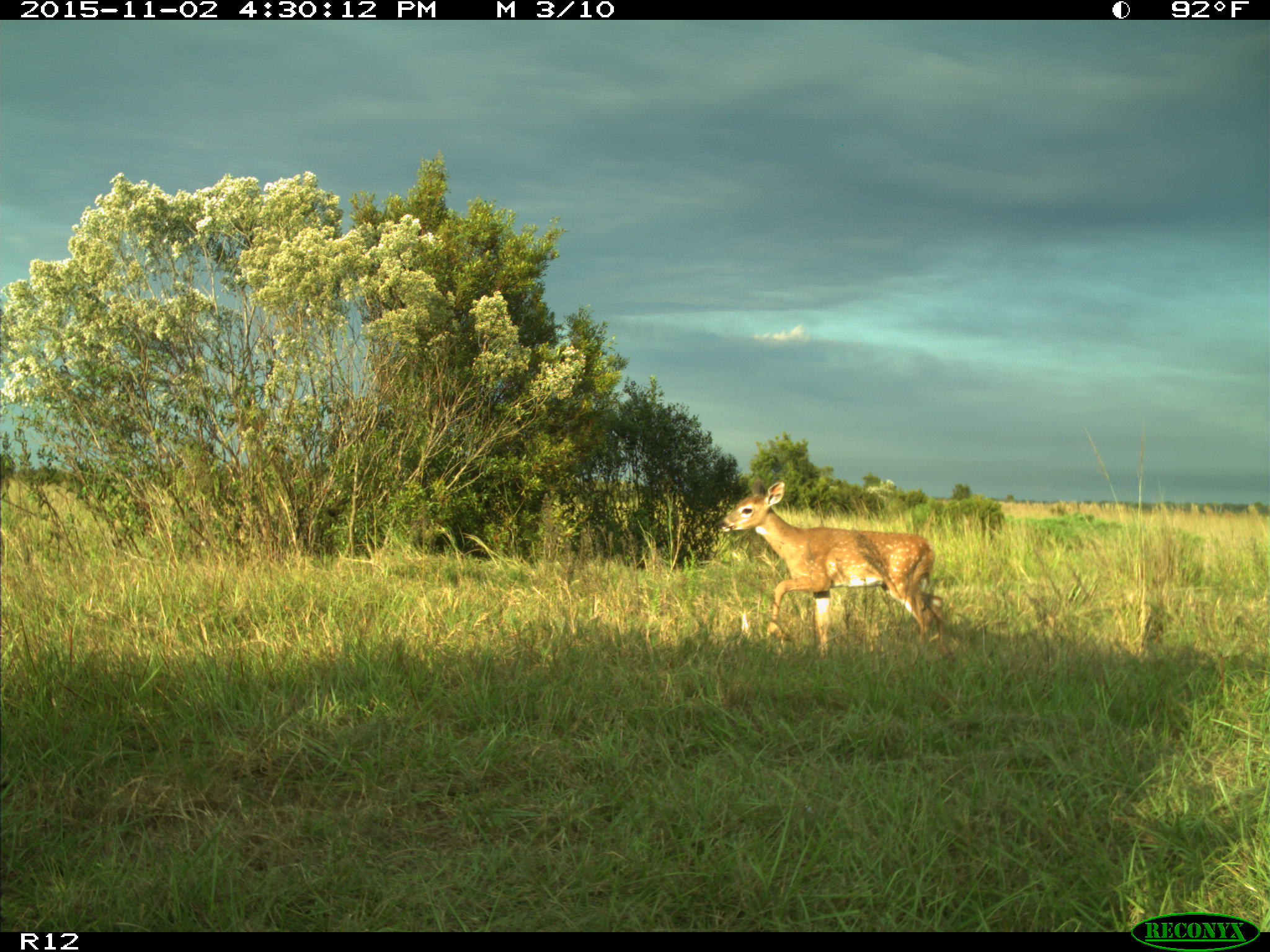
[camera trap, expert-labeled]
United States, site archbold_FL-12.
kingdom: Animalia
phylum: Chordata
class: Mammalia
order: Artiodactyla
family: Cervidae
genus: Odocoileus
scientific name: Odocoileus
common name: deer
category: unidentified deer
Unidentified deer (deer) (Odocoileus).